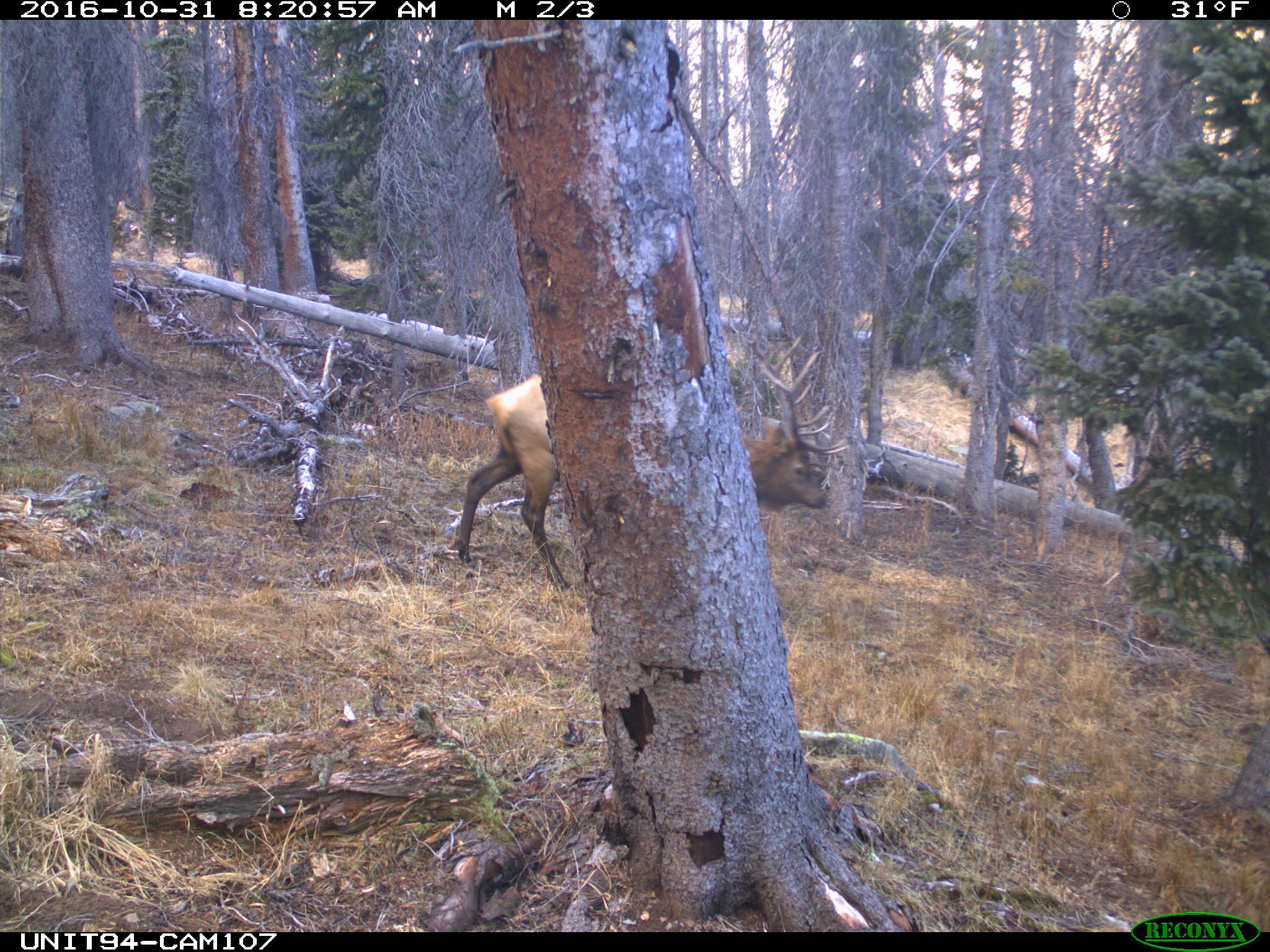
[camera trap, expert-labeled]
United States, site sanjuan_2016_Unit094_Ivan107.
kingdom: Animalia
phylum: Chordata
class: Mammalia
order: Artiodactyla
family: Cervidae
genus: Cervus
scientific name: Cervus elaphus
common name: red deer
Cervus elaphus (red deer).